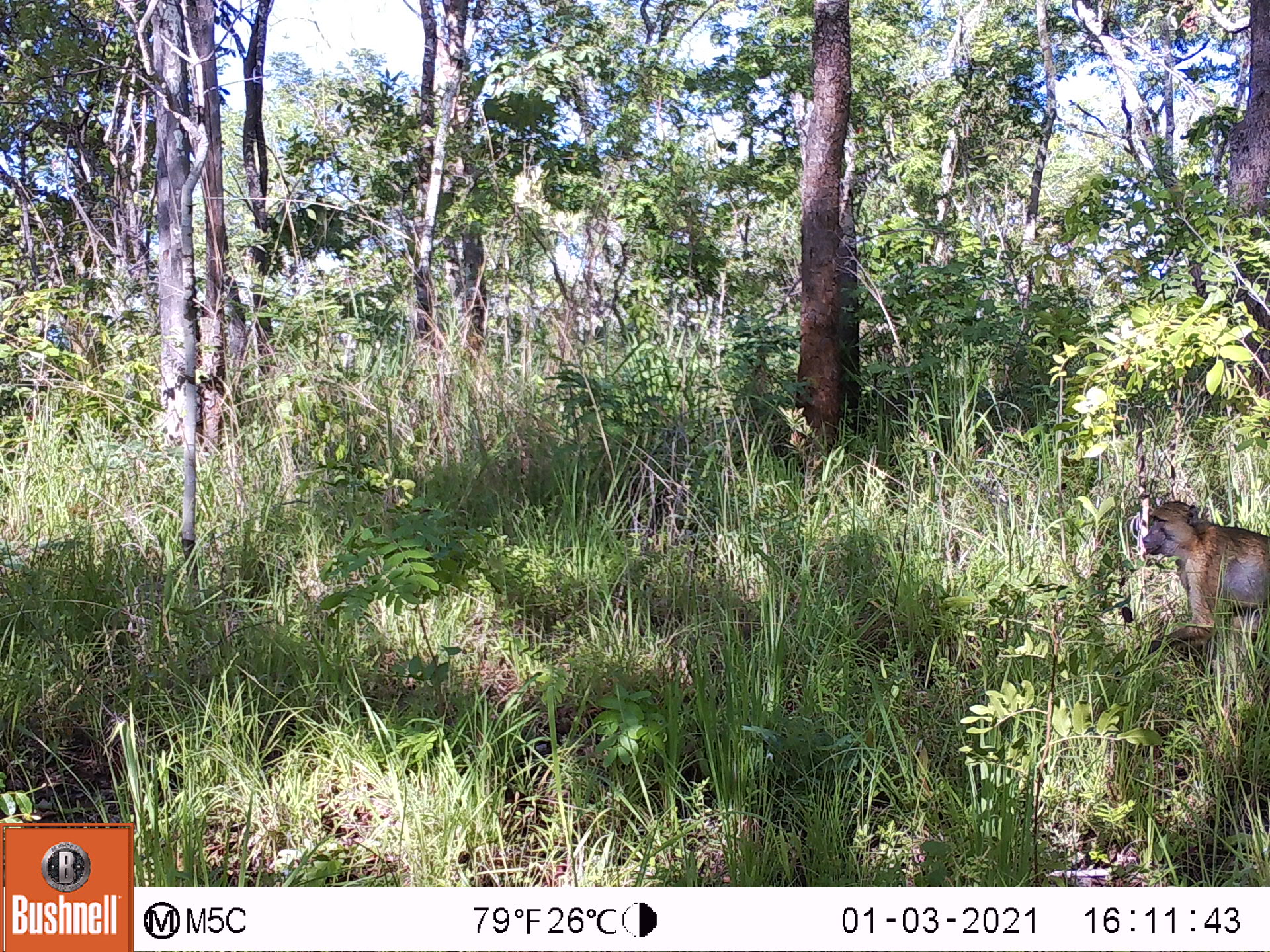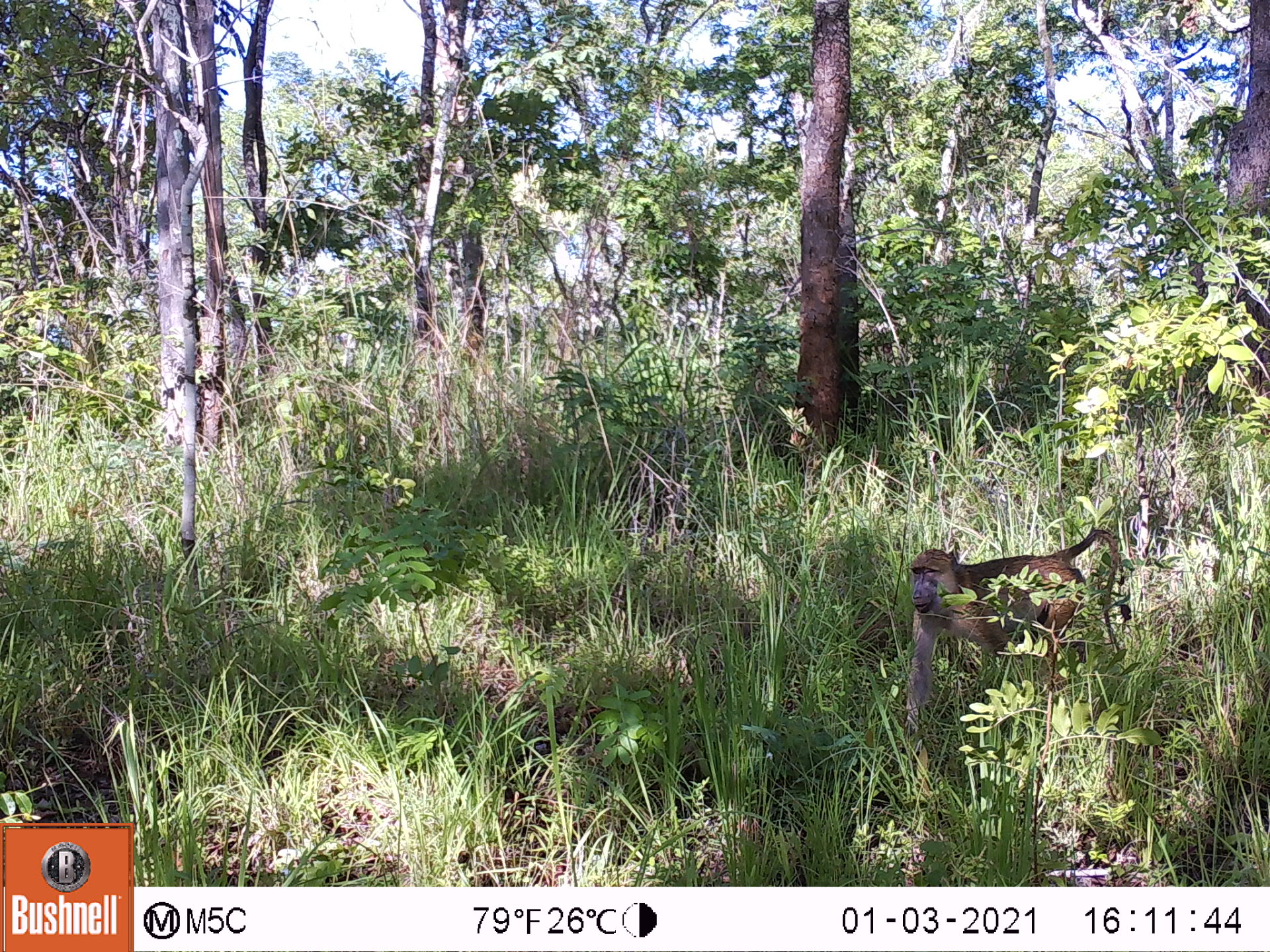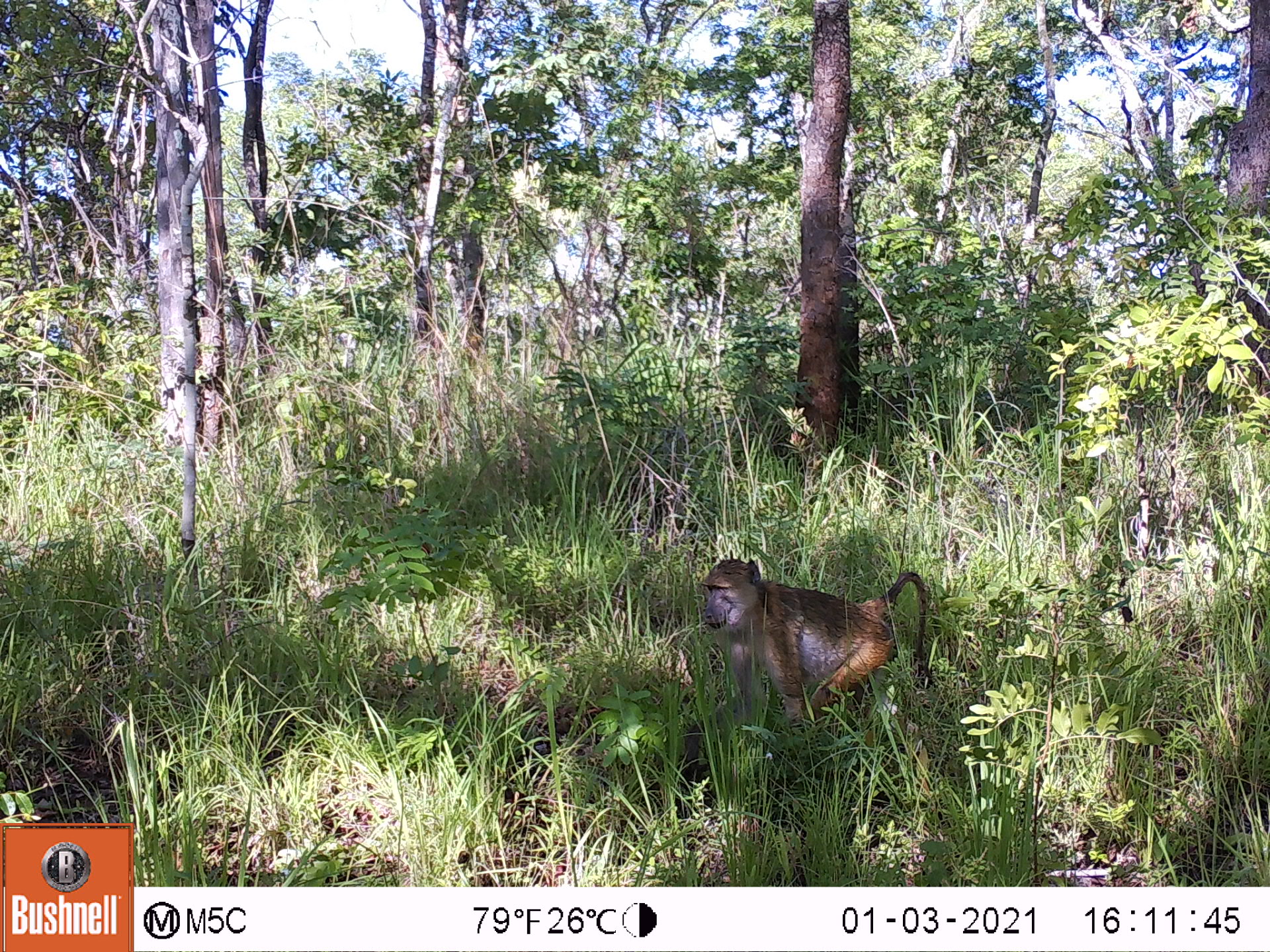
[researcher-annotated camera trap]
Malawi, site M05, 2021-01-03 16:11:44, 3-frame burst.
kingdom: Animalia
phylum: Chordata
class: Mammalia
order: Primates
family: Cercopithecidae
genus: Papio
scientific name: Papio cynocephalus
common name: yellow baboon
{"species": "yellow baboon (Papio cynocephalus)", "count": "1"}